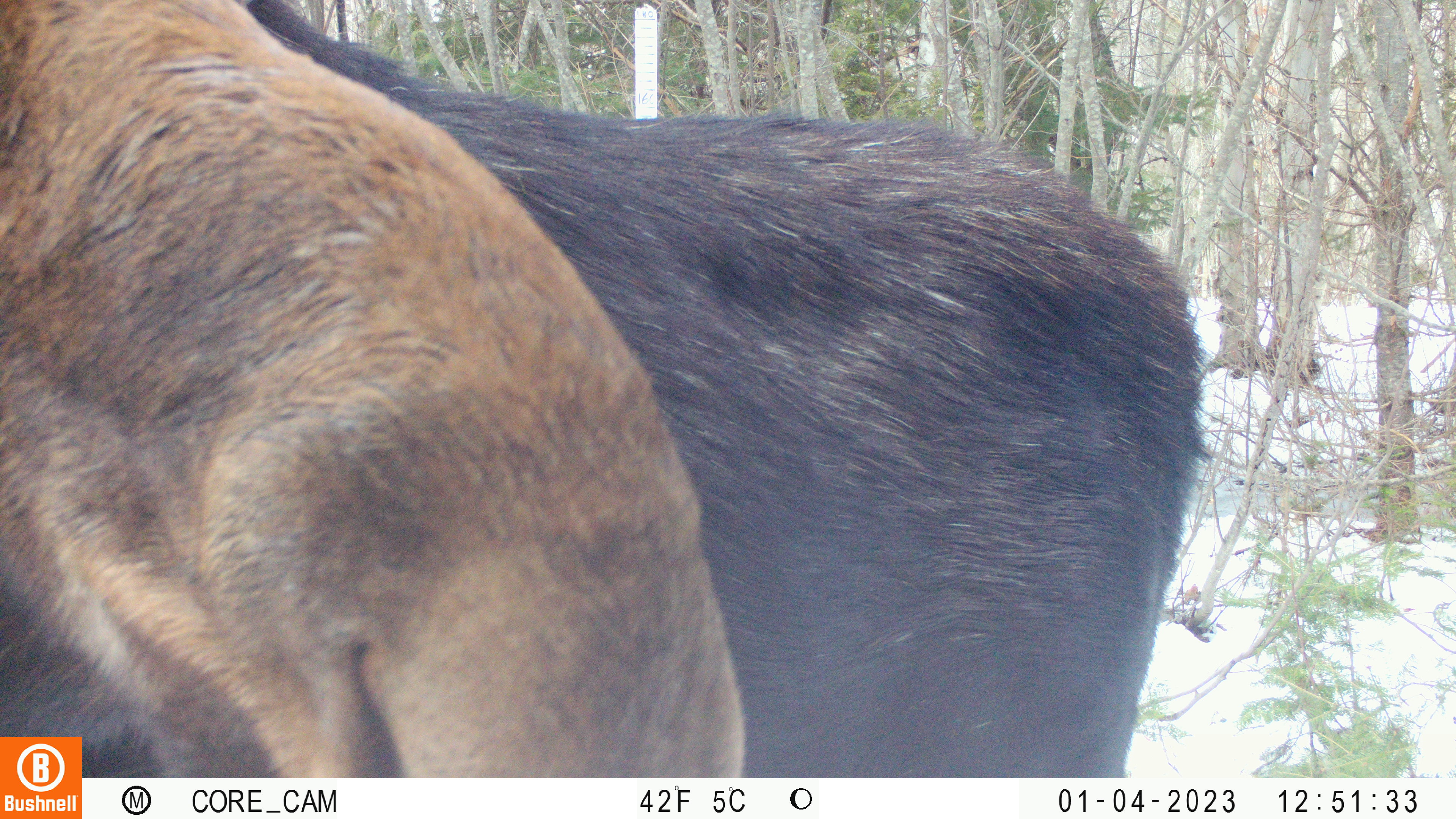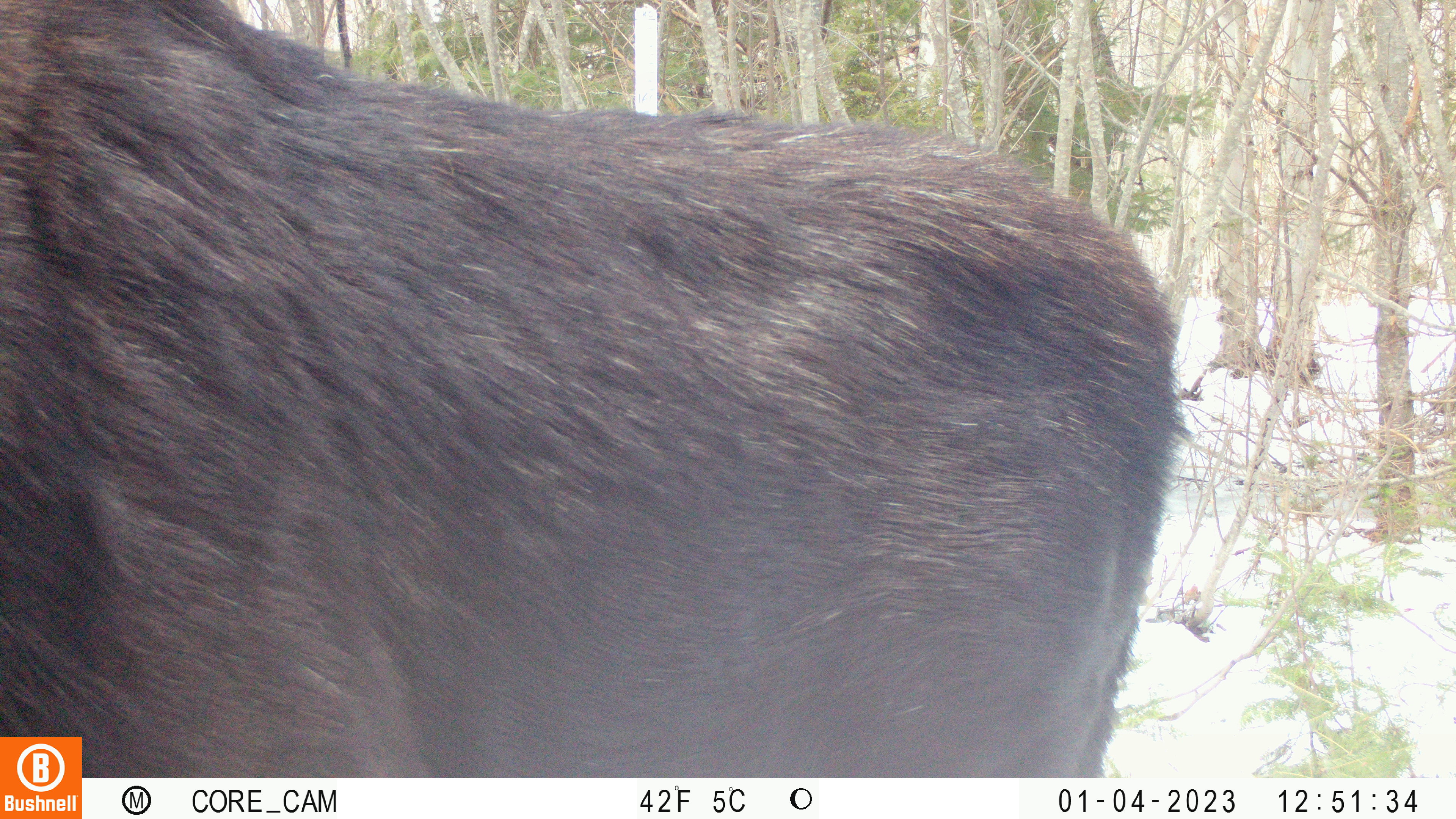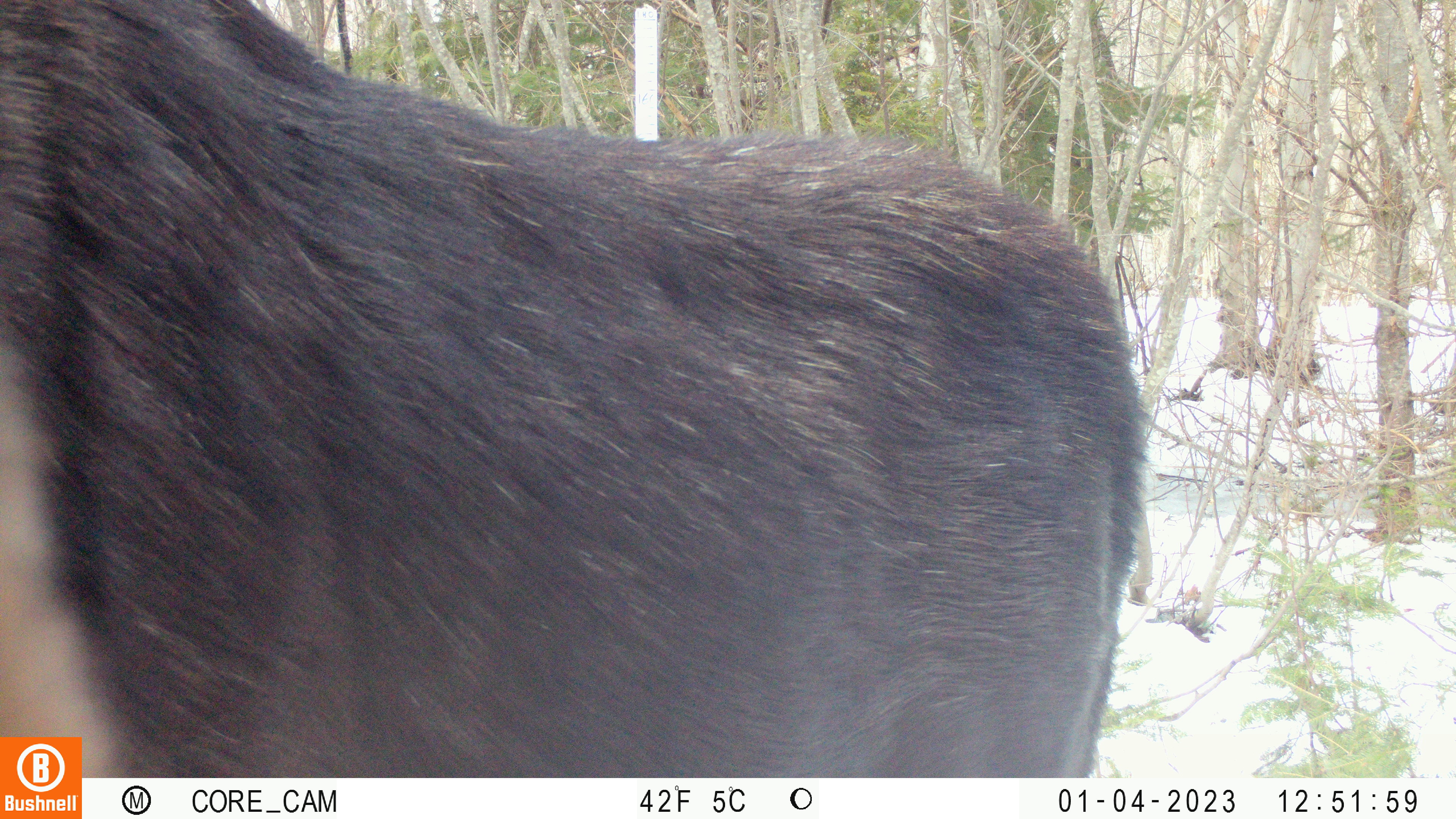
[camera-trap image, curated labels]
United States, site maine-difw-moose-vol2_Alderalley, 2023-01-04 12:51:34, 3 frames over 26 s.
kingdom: Animalia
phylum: Chordata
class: Mammalia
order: Artiodactyla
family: Cervidae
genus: Alces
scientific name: Alces alces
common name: moose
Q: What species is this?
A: Moose (Alces alces).